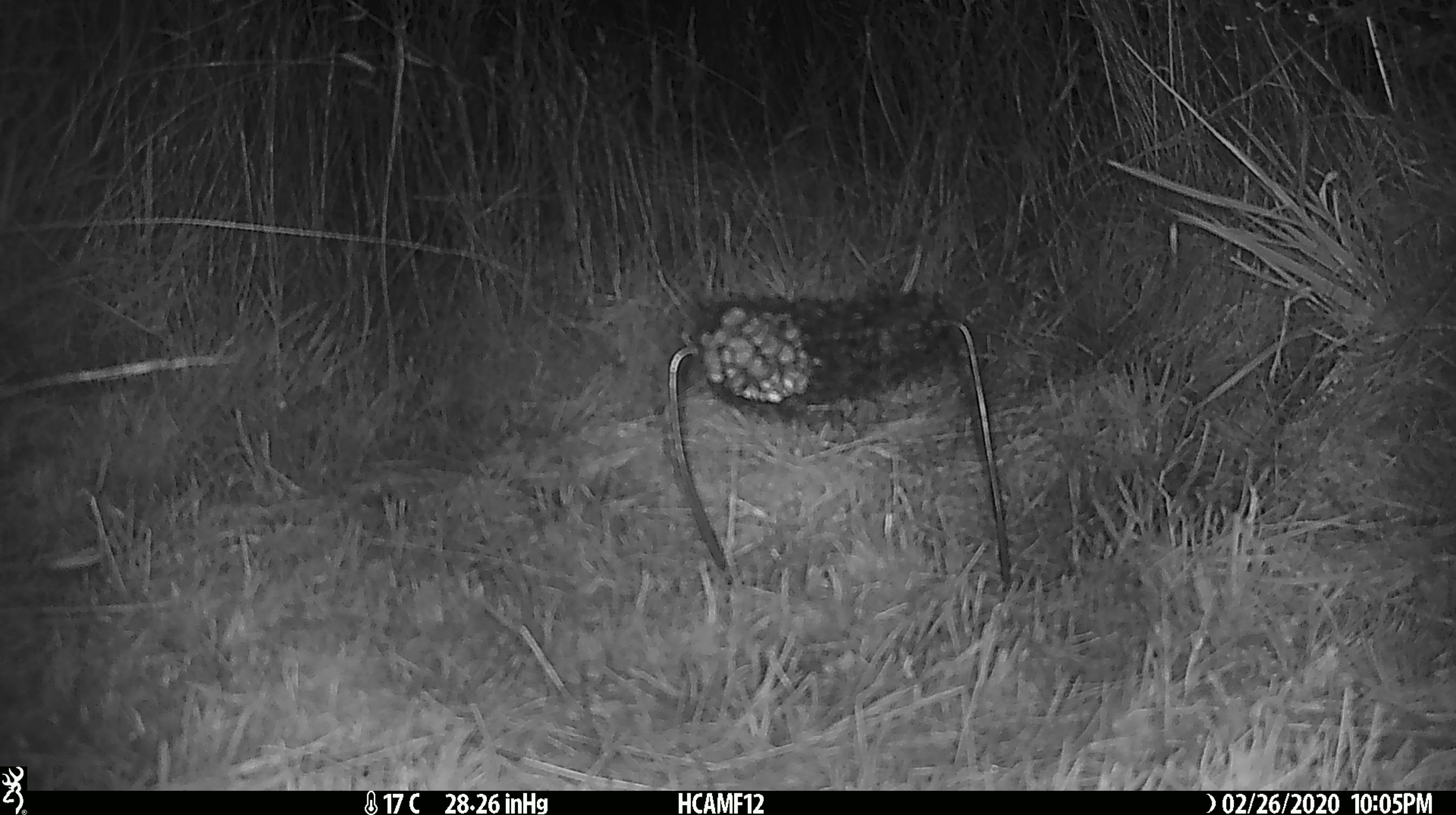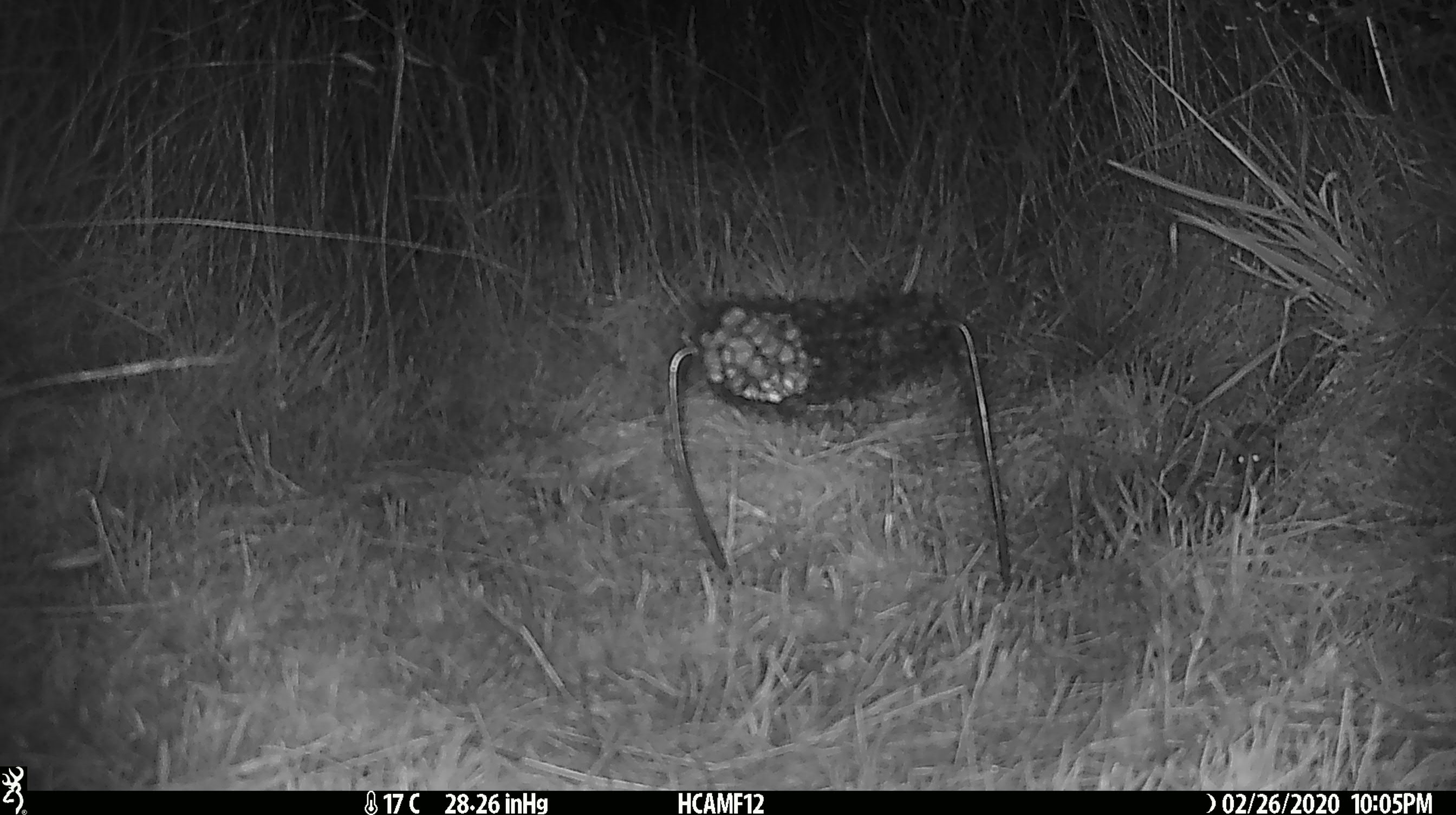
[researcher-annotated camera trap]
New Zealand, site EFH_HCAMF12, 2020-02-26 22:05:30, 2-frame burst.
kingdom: Animalia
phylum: Chordata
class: Mammalia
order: Rodentia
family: Muridae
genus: Mus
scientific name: Mus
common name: mouse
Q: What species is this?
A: Mouse (Mus).